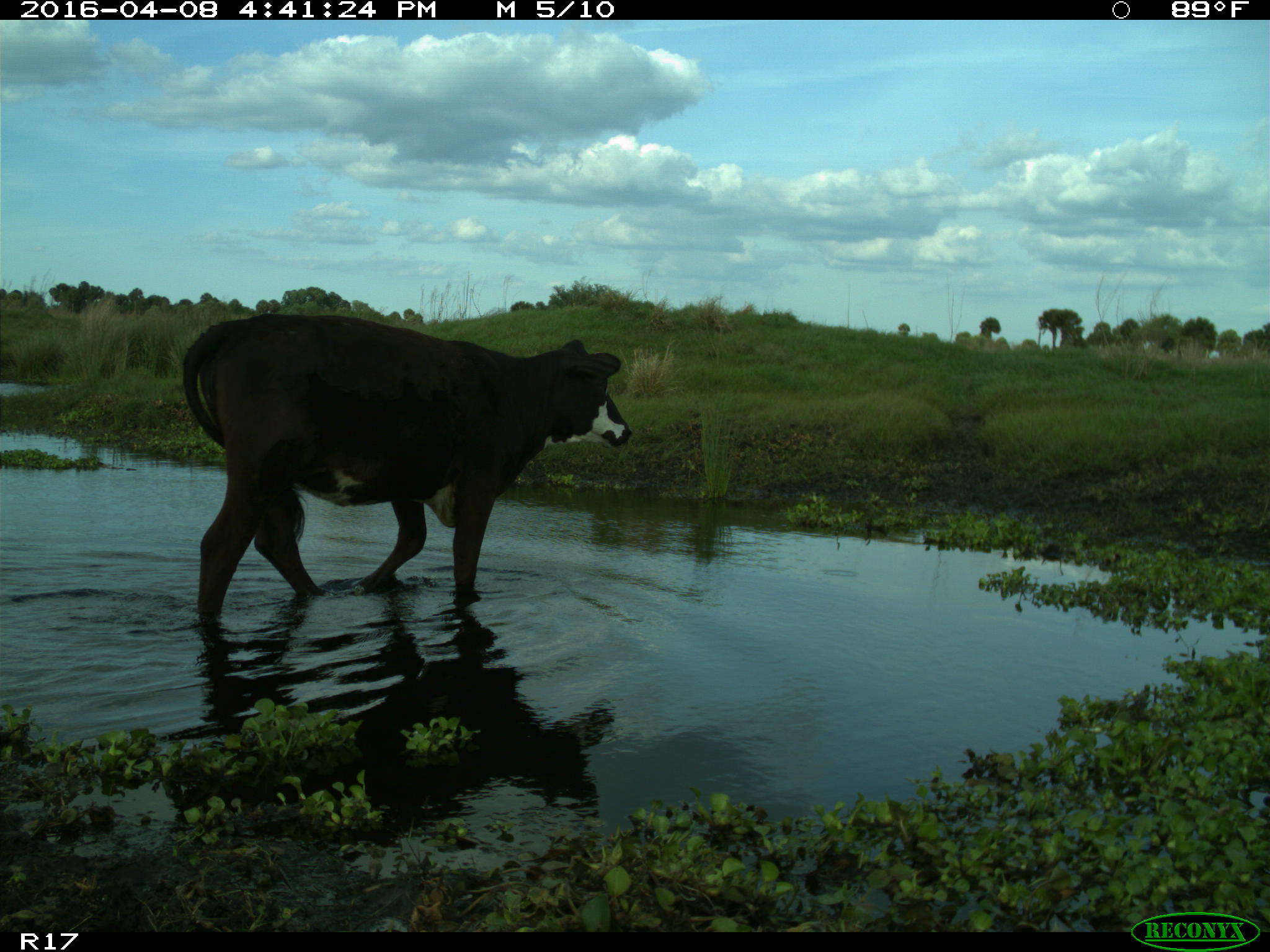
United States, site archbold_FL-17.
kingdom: Animalia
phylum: Chordata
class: Mammalia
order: Artiodactyla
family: Bovidae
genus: Bos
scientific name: Bos taurus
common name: domestic cow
Bos taurus (domestic cow).